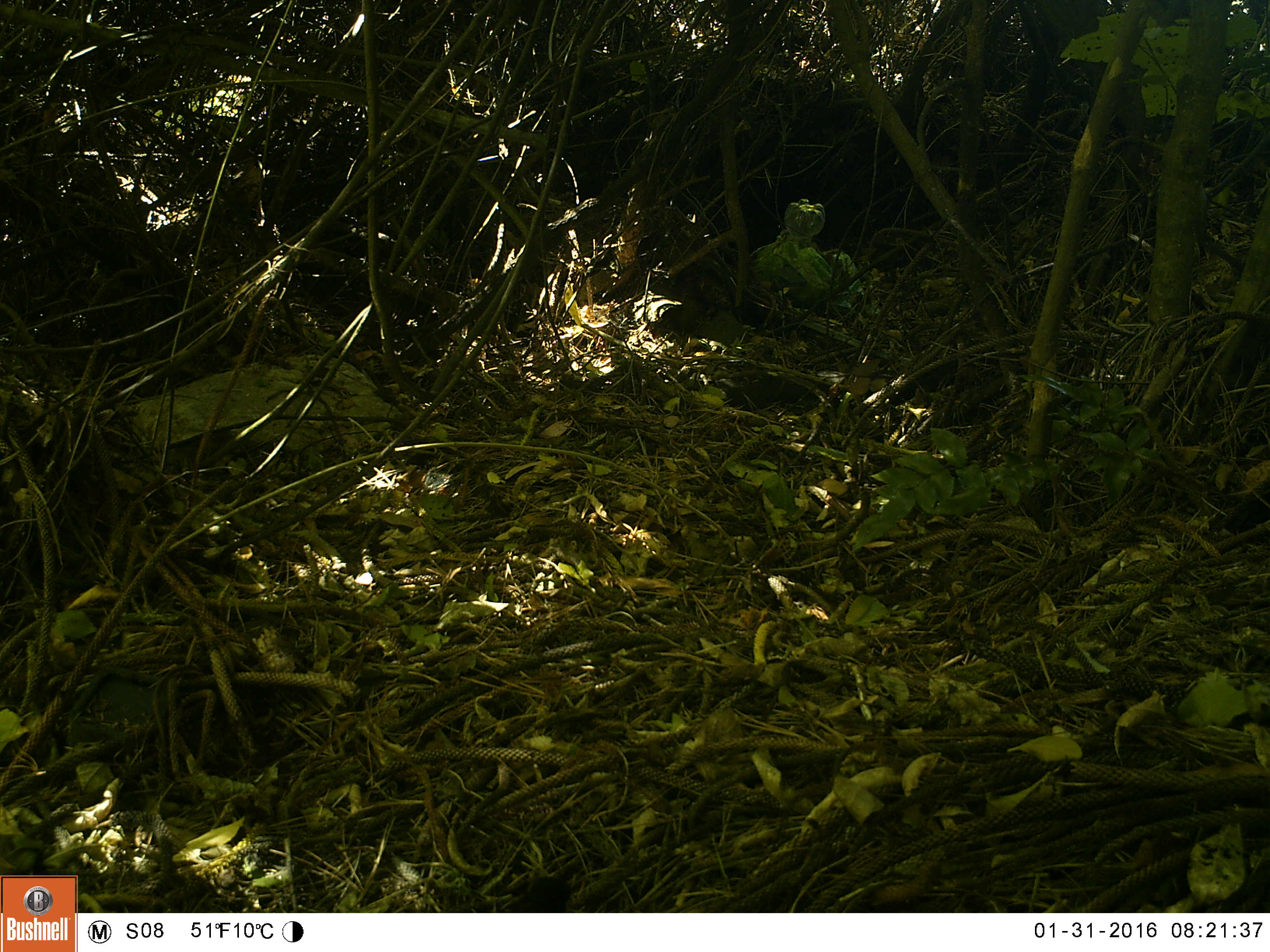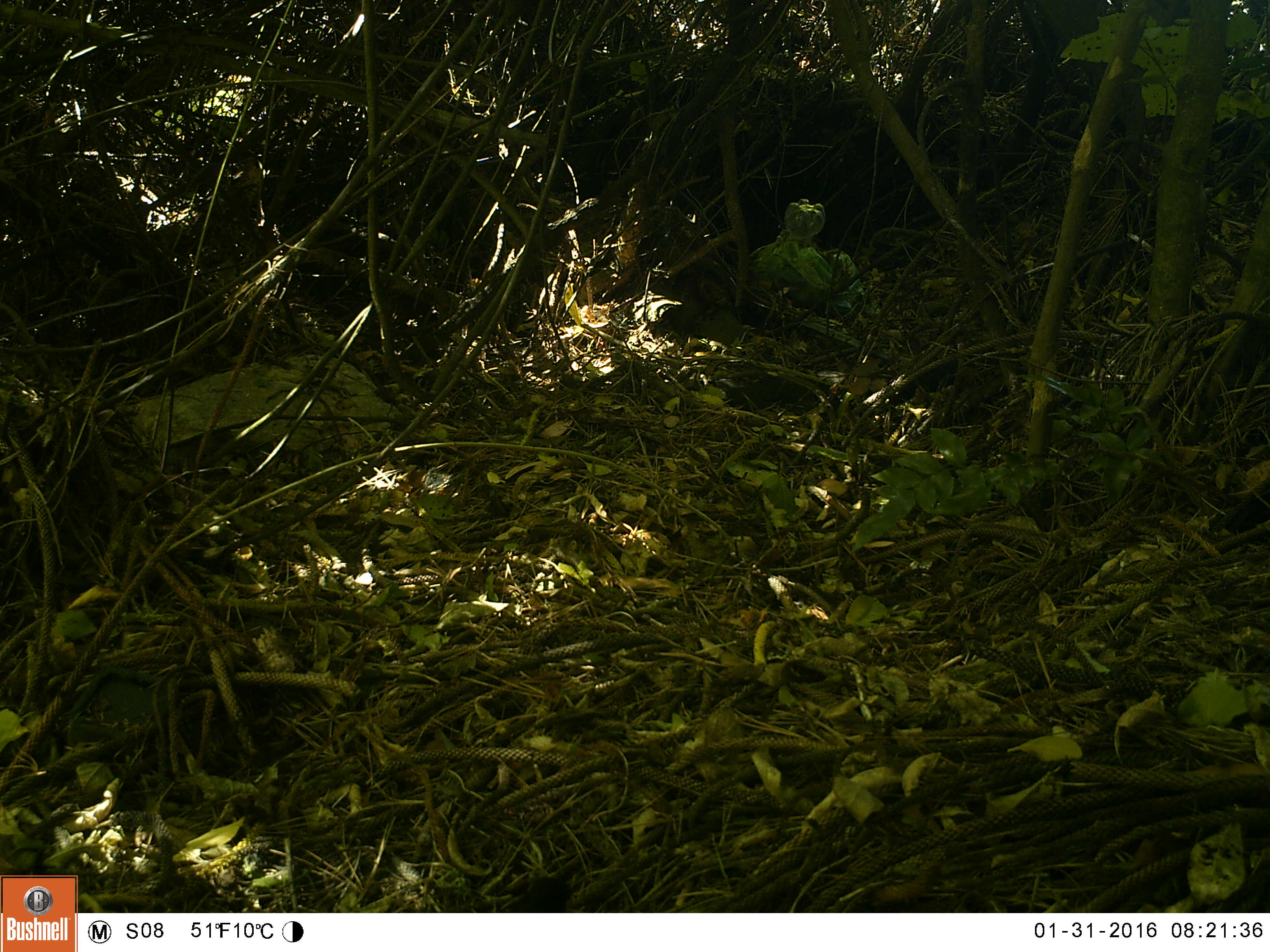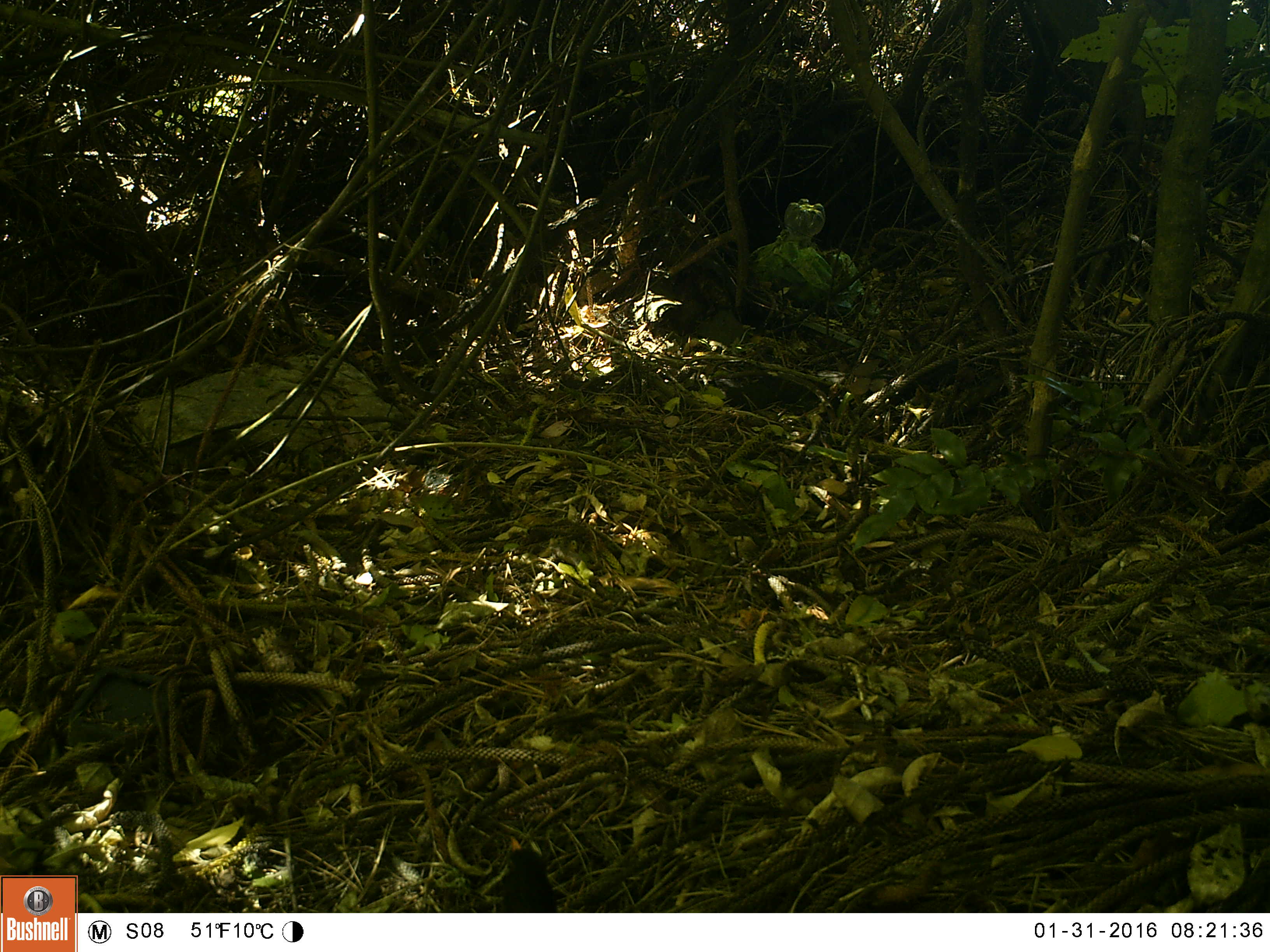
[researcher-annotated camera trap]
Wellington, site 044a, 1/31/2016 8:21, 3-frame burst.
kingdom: Animalia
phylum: Chordata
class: Aves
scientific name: Aves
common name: bird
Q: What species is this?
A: Bird (Aves).